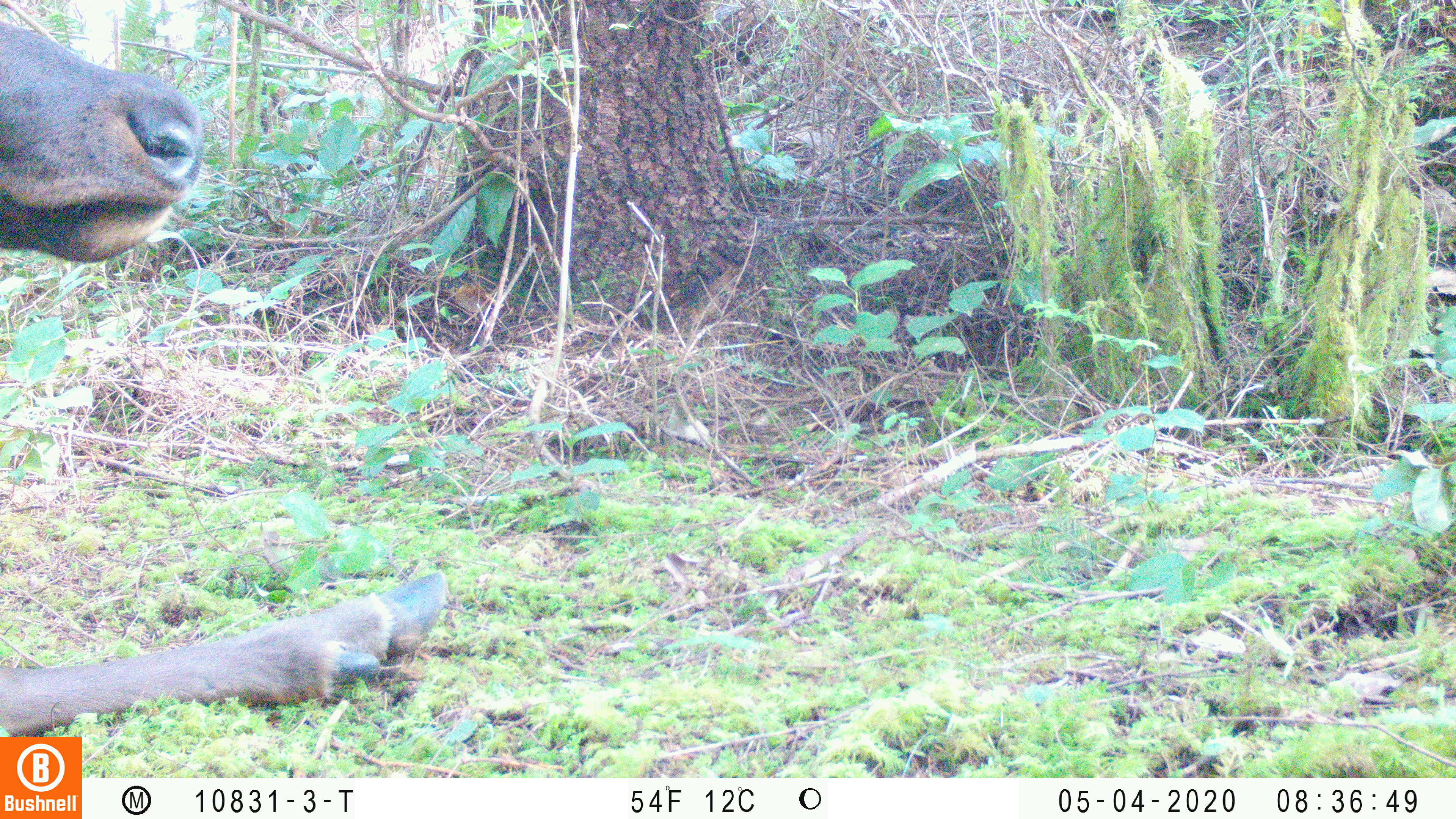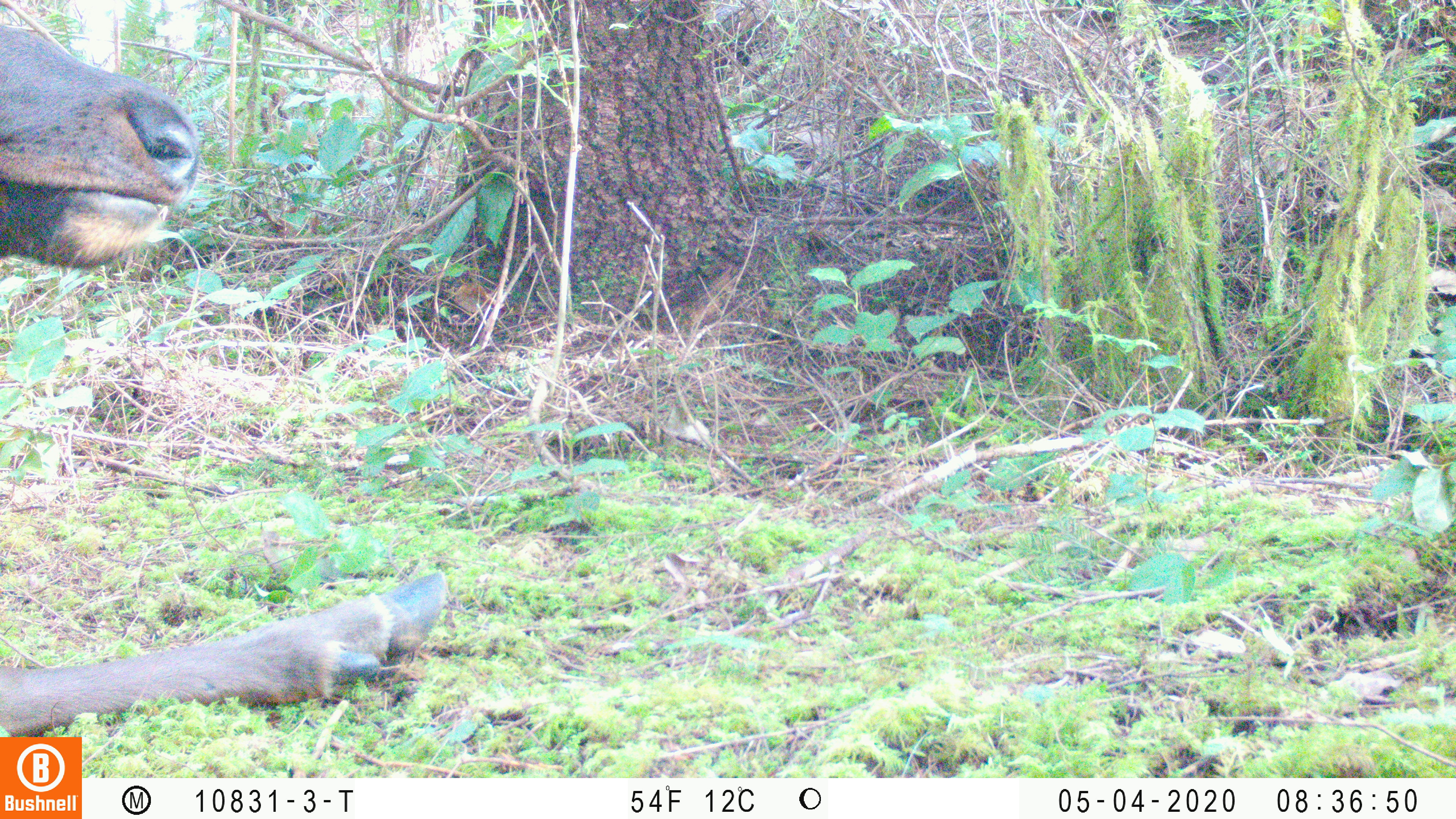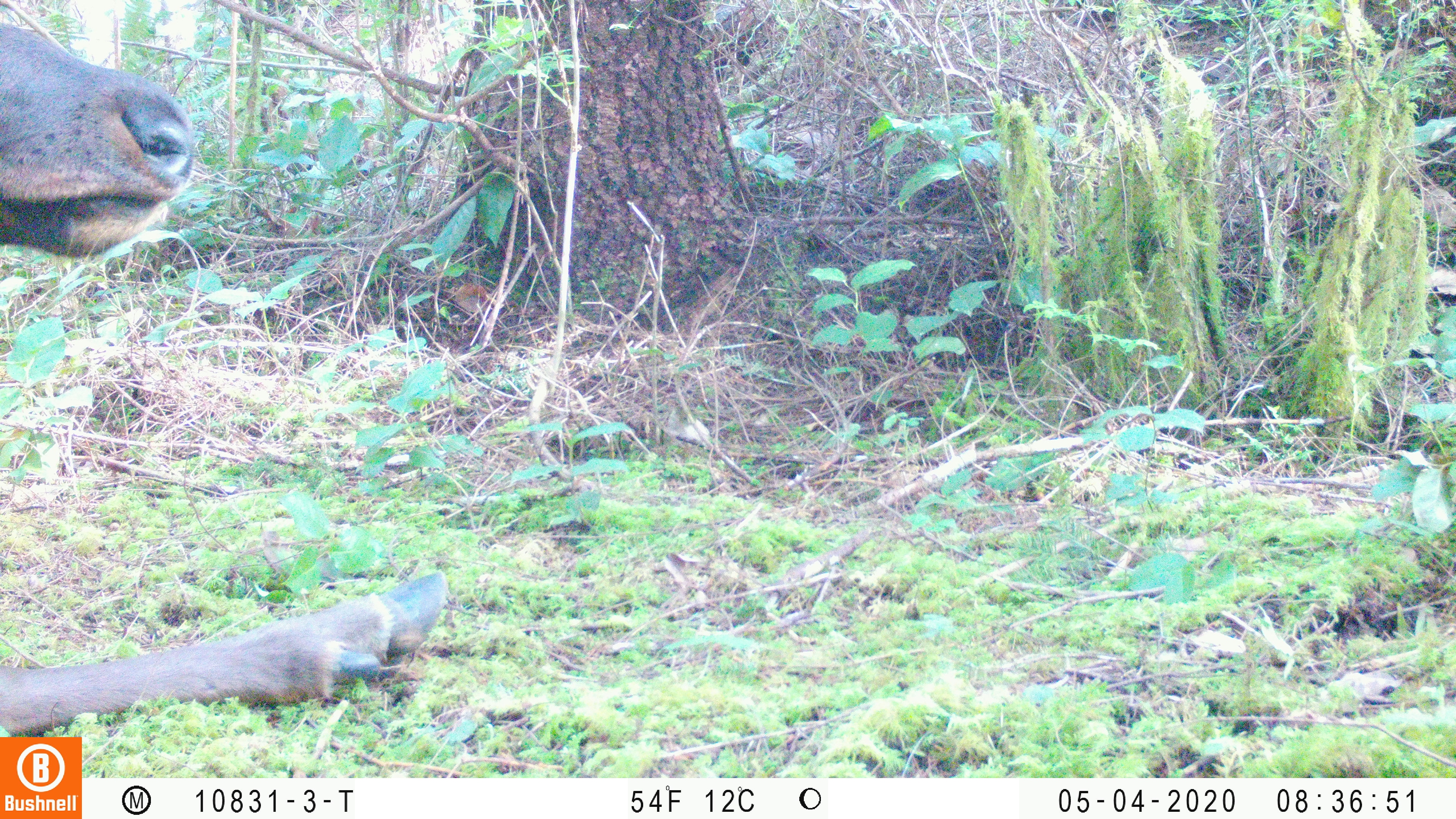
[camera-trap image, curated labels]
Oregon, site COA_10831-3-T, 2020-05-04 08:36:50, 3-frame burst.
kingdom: Animalia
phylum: Chordata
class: Mammalia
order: Artiodactyla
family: Cervidae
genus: Cervus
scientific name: Cervus canadensis roosevelti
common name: roosevelt elk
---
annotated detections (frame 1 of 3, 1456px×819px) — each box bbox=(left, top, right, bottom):
roosevelt elk: bbox=(0, 16, 454, 730)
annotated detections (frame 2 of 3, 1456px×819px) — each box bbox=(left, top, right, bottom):
roosevelt elk: bbox=(2, 12, 452, 732)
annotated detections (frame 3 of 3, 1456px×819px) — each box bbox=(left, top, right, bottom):
roosevelt elk: bbox=(2, 18, 455, 730)